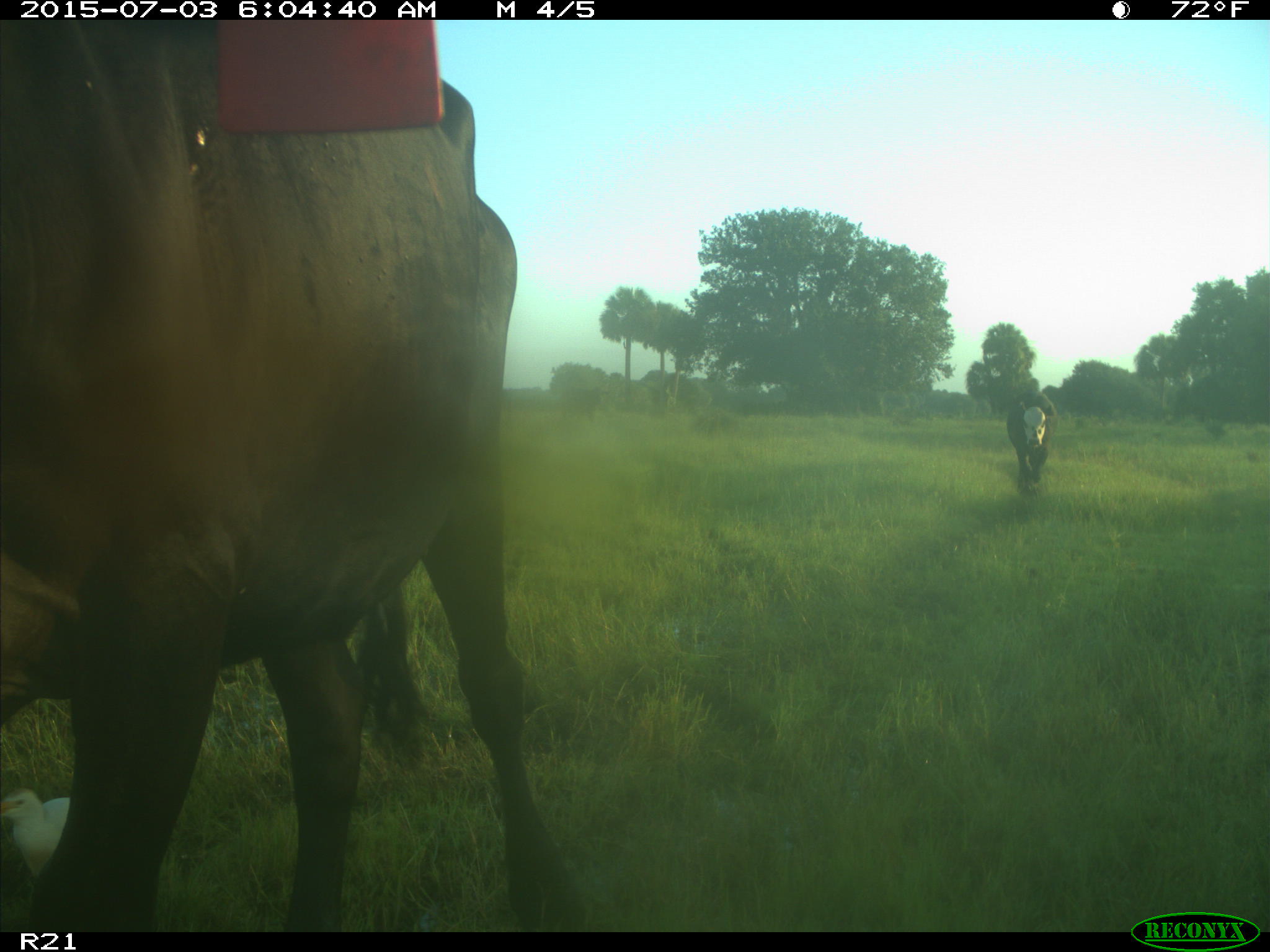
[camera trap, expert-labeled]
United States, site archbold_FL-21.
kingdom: Animalia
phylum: Chordata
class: Mammalia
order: Artiodactyla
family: Bovidae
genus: Bos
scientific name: Bos taurus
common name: domestic cow